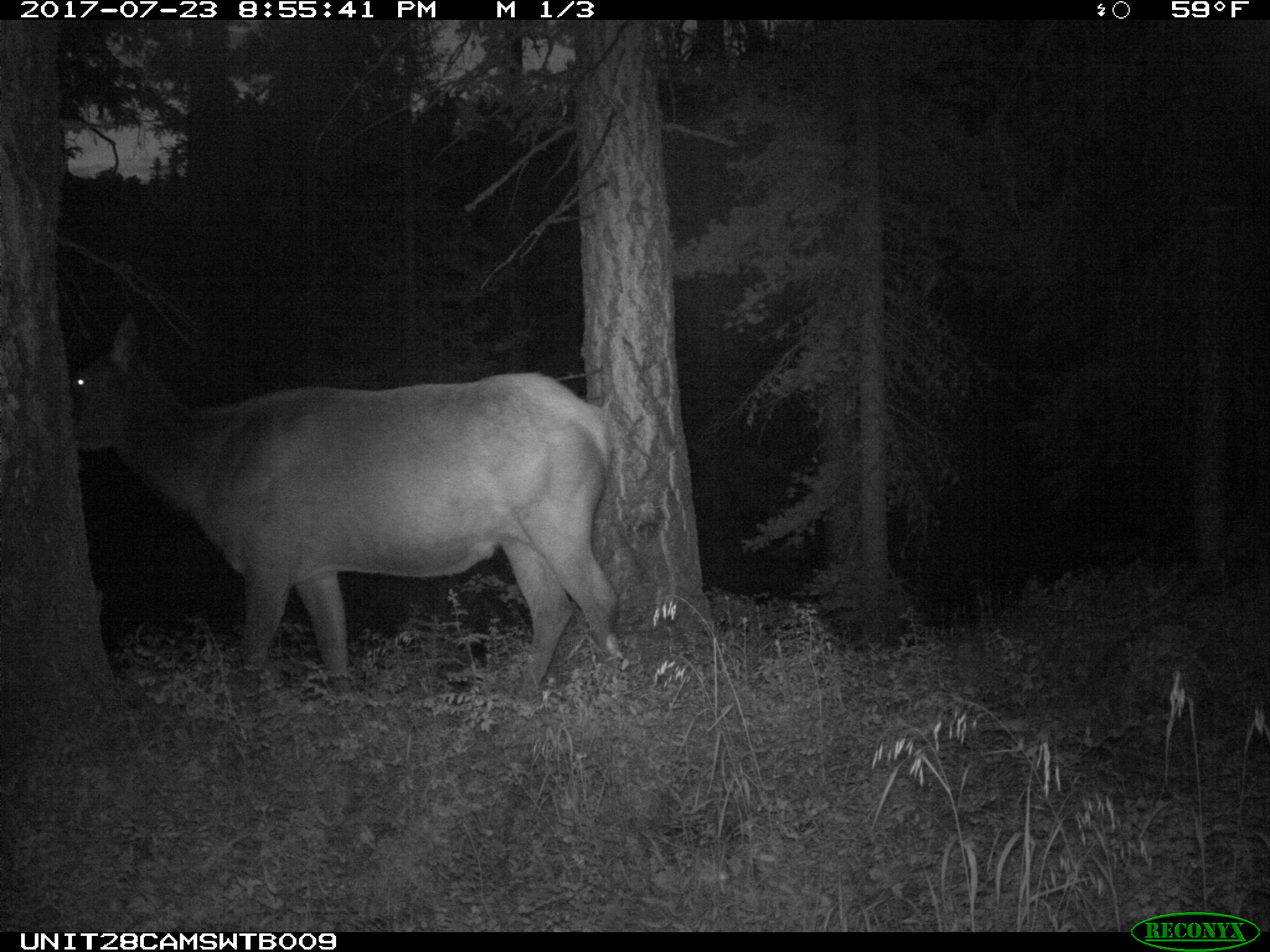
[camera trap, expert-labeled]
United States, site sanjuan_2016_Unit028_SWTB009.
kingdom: Animalia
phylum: Chordata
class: Mammalia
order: Artiodactyla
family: Cervidae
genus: Cervus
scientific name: Cervus elaphus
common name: red deer